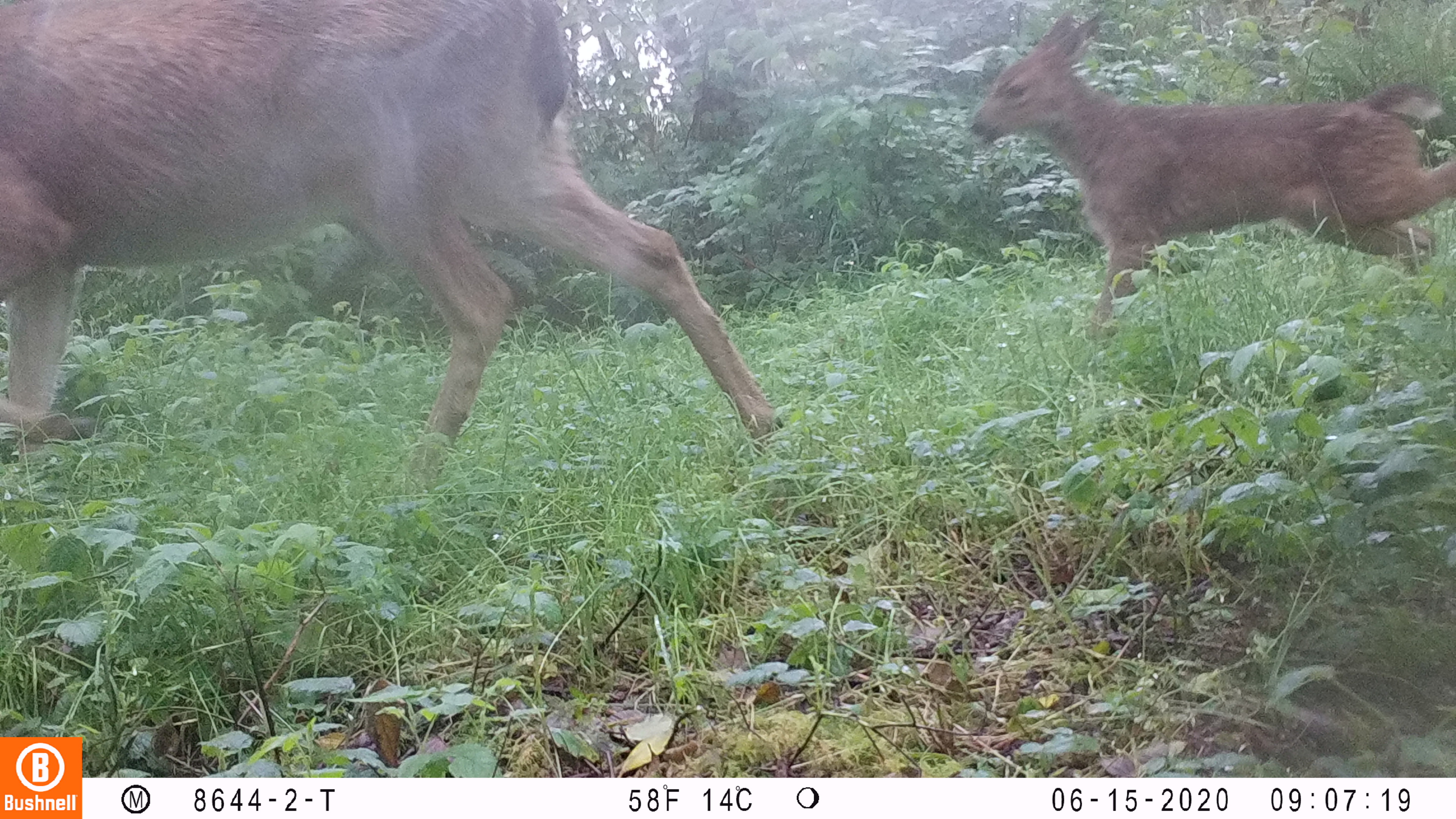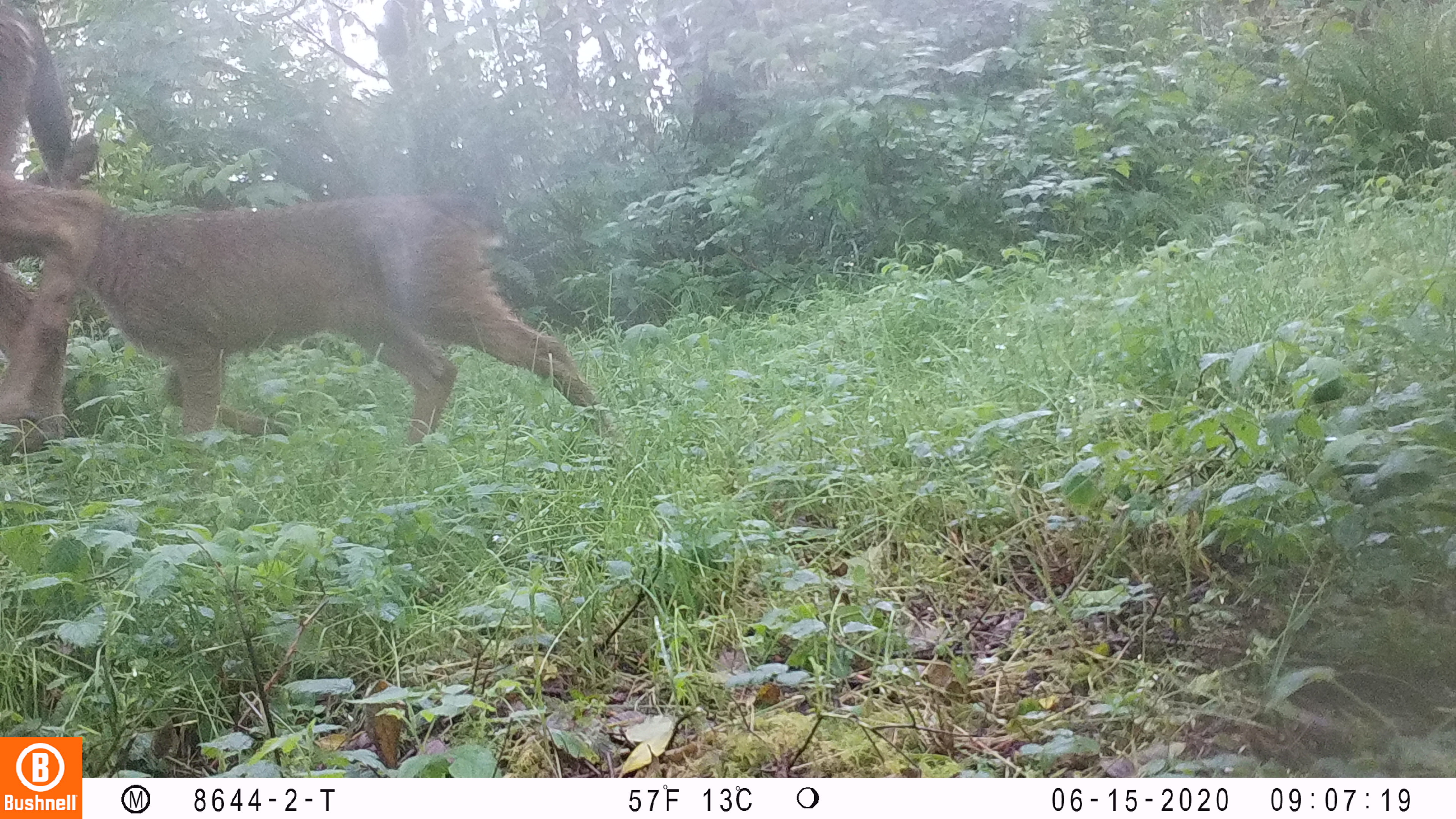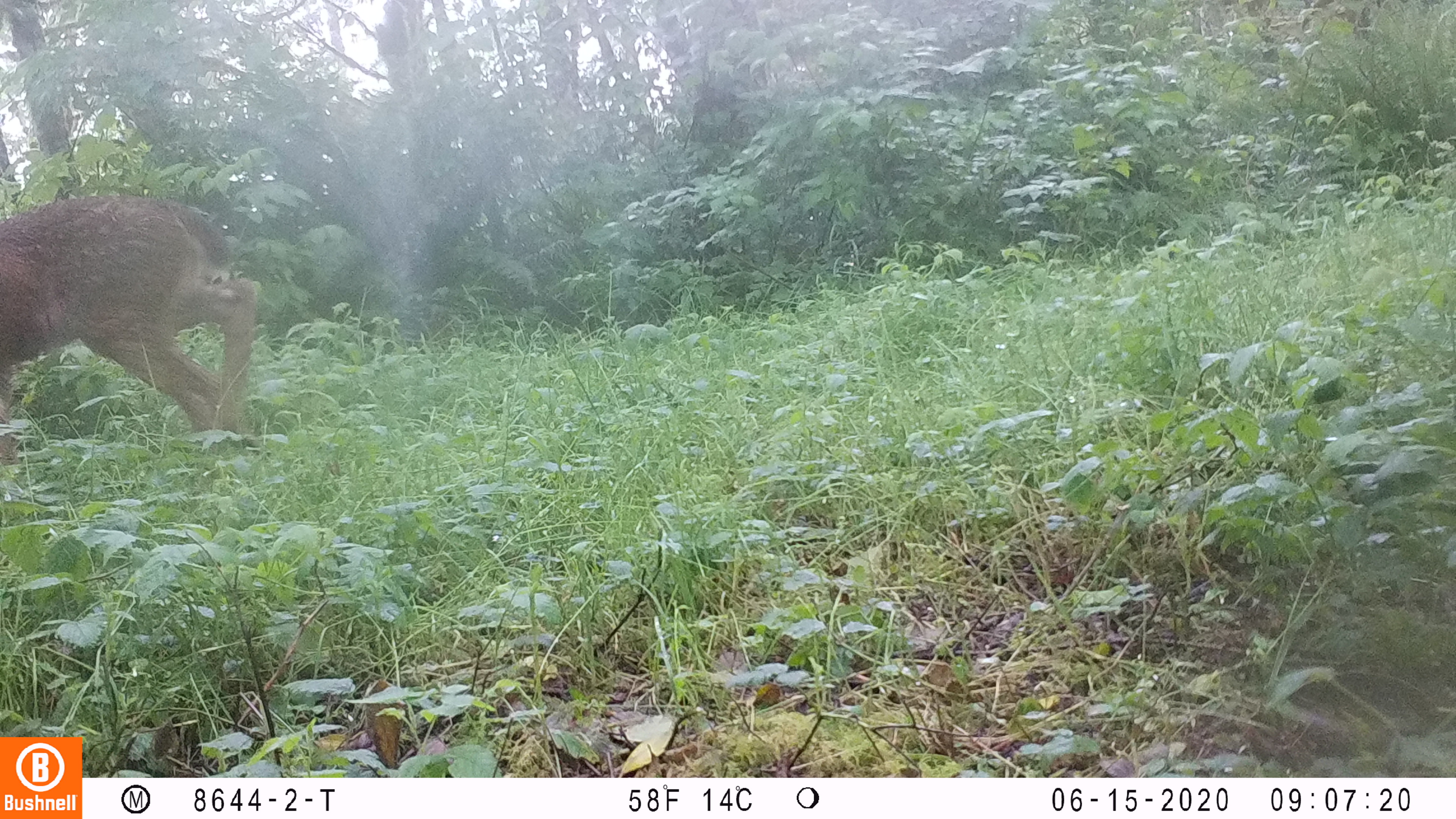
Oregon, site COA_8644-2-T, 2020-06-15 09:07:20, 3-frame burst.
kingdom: Animalia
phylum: Chordata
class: Mammalia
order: Artiodactyla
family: Cervidae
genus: Odocoileus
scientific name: Odocoileus hemionus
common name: black-tailed deer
Black-tailed deer (Odocoileus hemionus).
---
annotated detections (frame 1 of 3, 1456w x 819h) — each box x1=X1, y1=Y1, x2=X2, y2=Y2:
black-tailed deer: x1=0, y1=2, x2=781, y2=459; x1=954, y1=10, x2=1447, y2=315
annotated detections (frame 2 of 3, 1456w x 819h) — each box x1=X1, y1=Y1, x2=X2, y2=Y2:
black-tailed deer: x1=2, y1=0, x2=607, y2=468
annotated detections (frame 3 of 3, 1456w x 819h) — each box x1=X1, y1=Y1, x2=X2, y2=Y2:
black-tailed deer: x1=0, y1=186, x2=283, y2=448